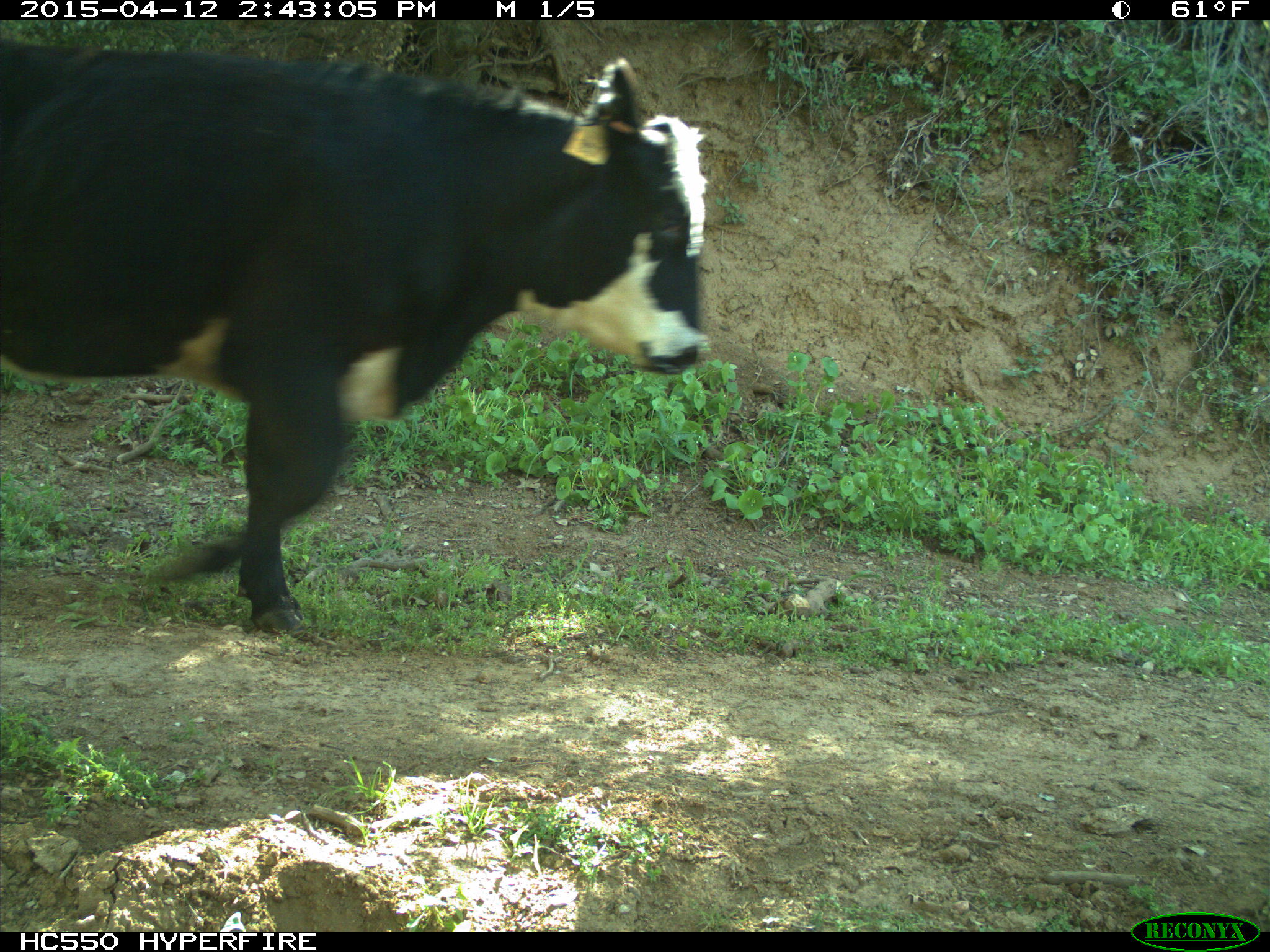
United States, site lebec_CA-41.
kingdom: Animalia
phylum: Chordata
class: Mammalia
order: Artiodactyla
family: Bovidae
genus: Bos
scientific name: Bos taurus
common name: domestic cow